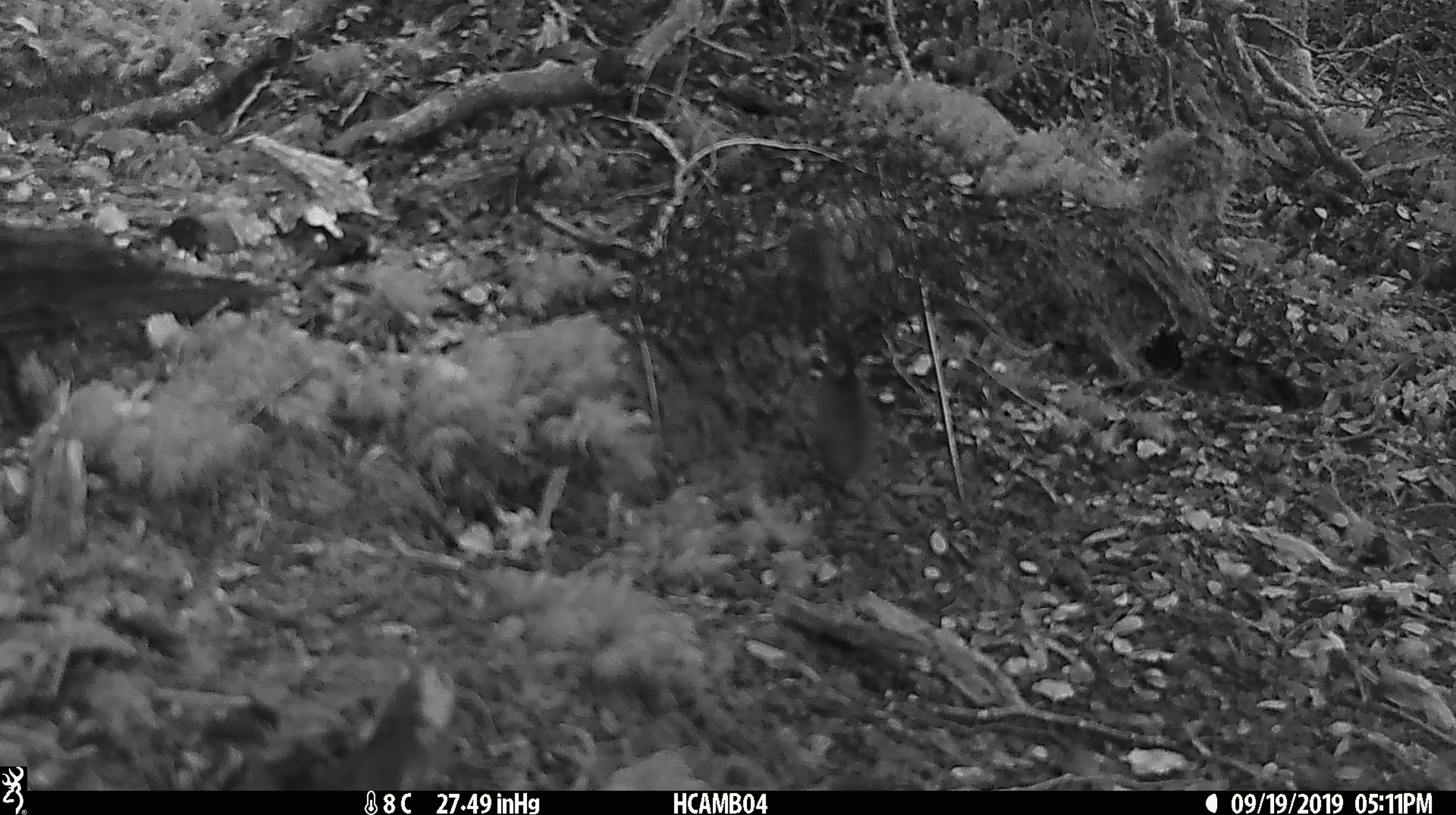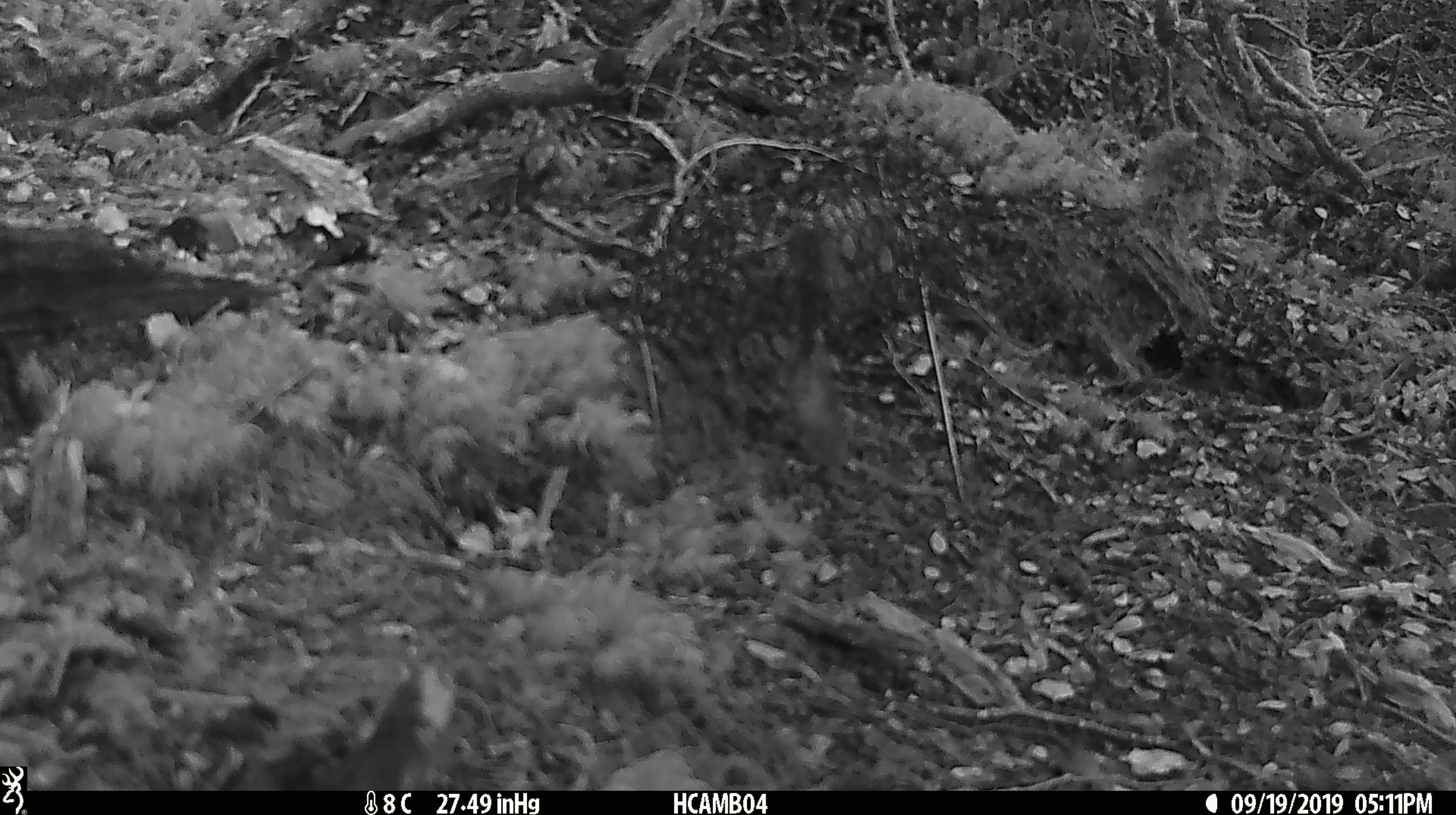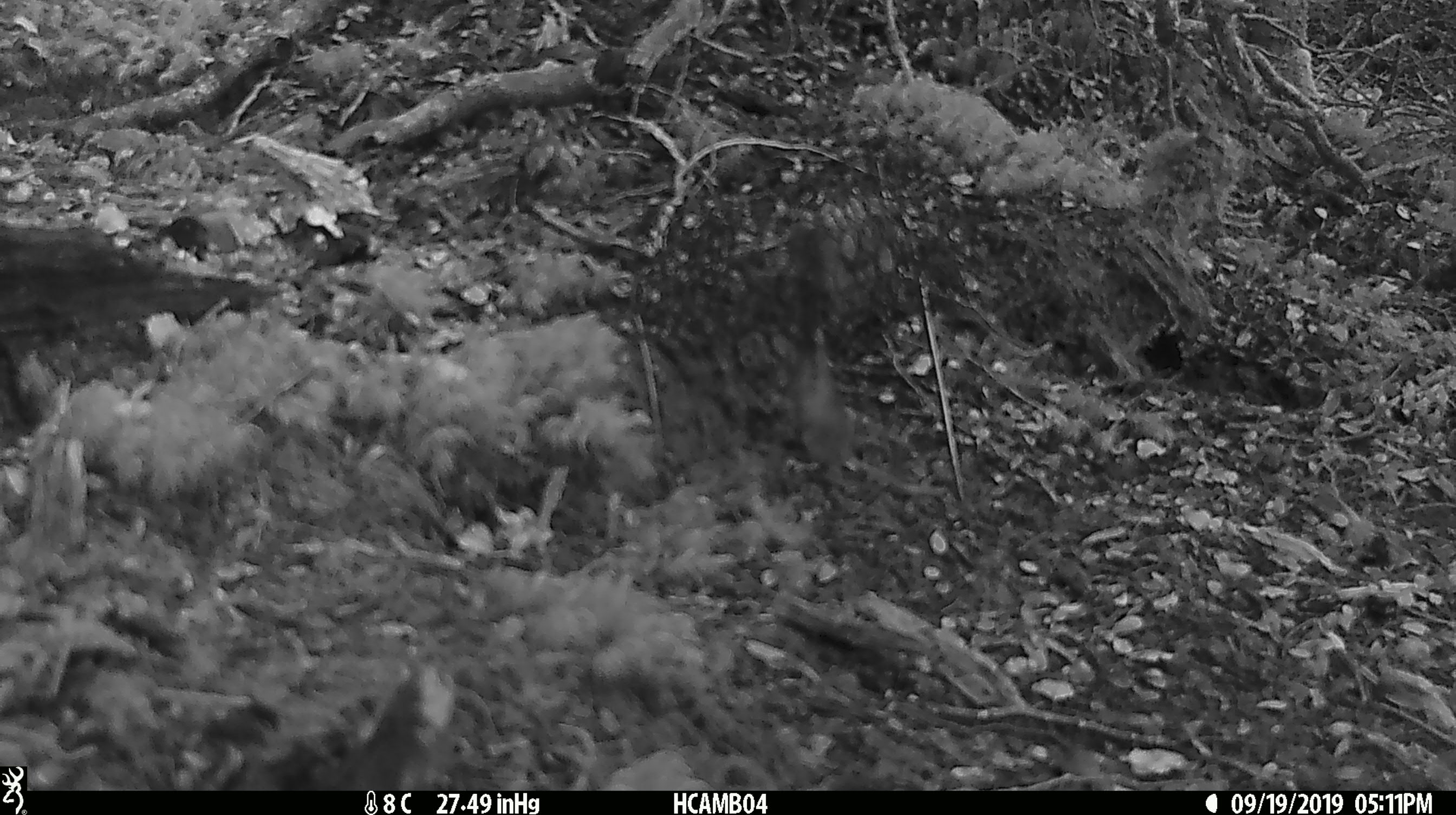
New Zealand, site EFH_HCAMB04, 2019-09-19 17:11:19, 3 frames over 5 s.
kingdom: Animalia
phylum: Chordata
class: Mammalia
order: Rodentia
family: Muridae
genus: Mus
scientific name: Mus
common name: mouse